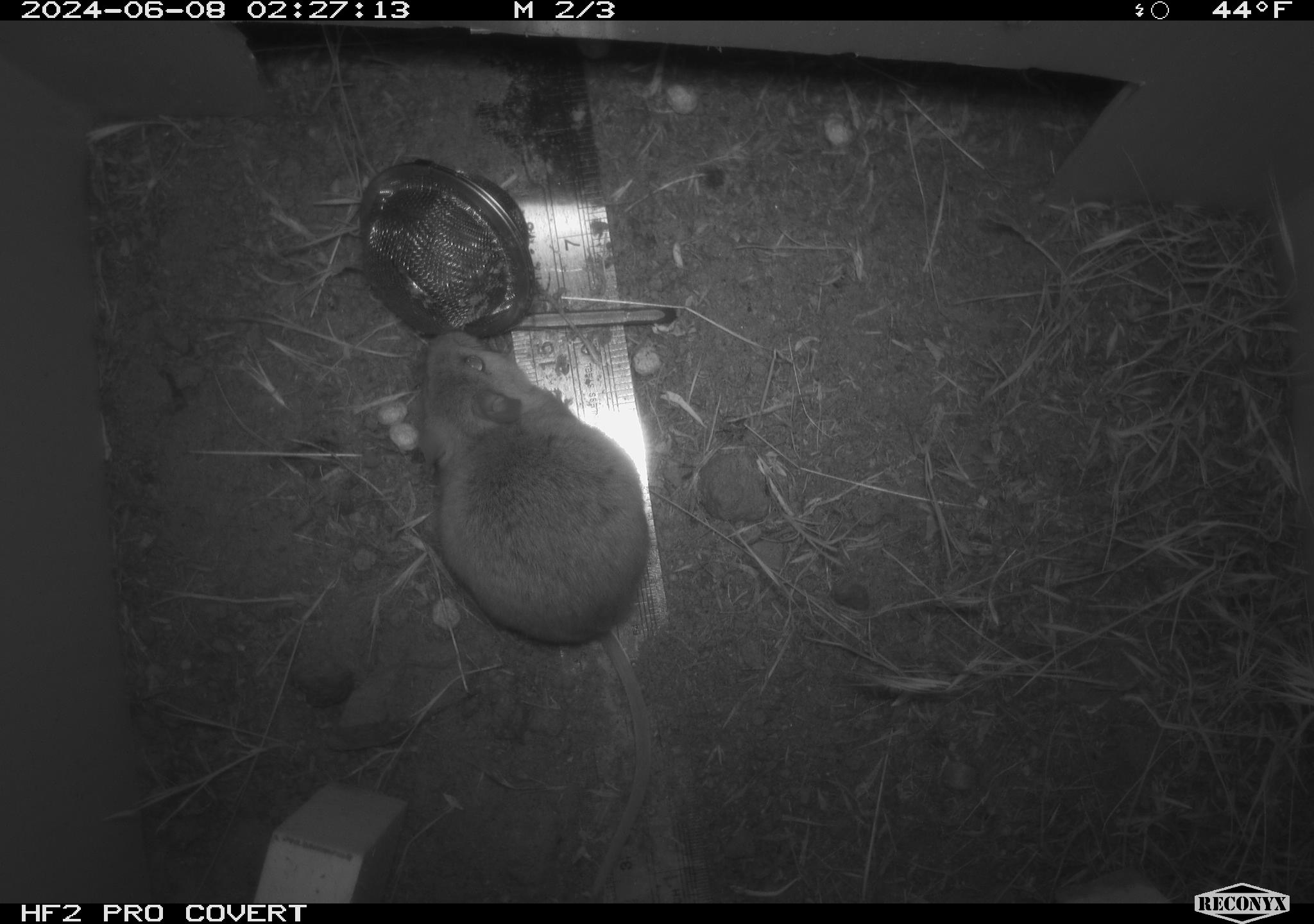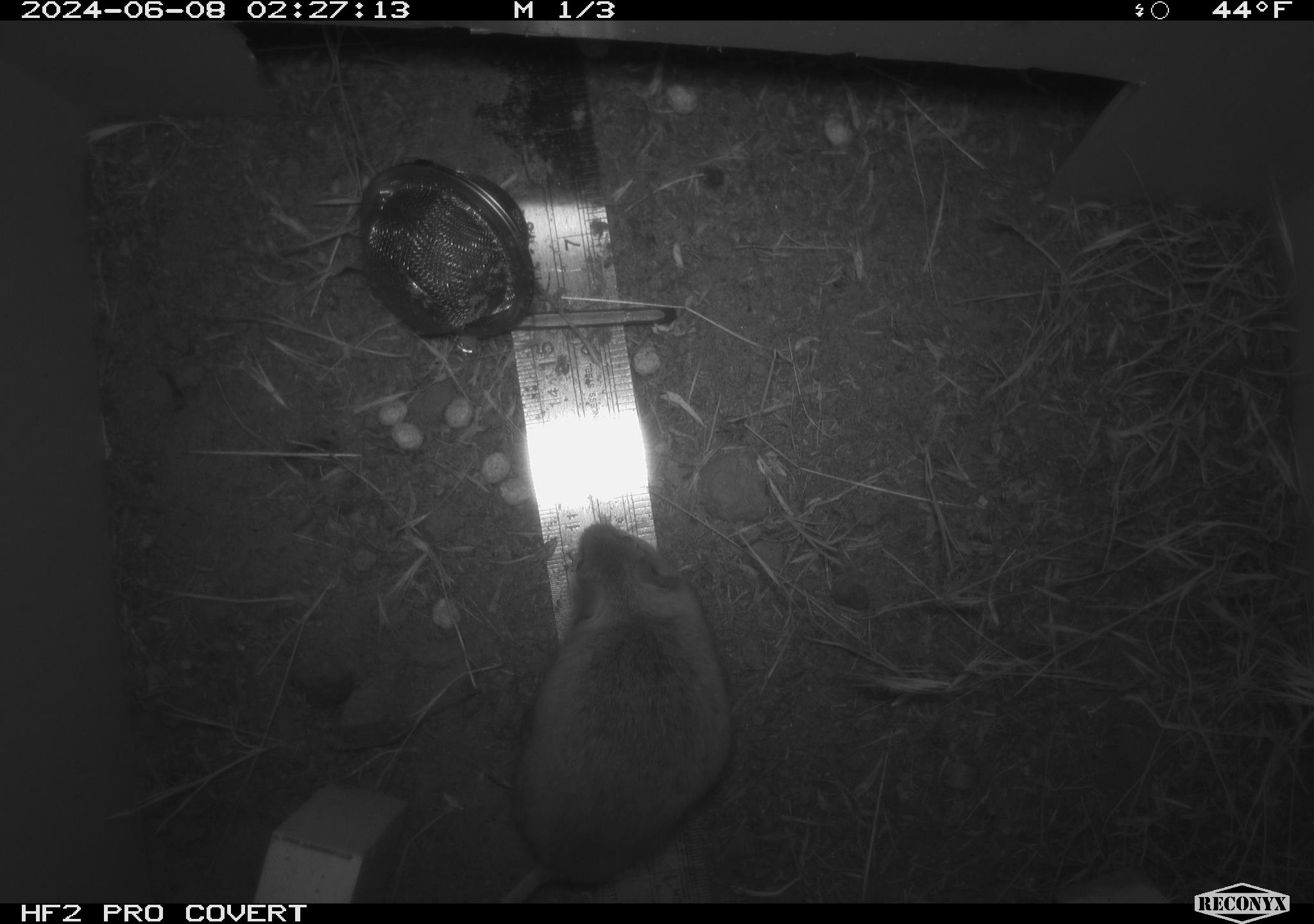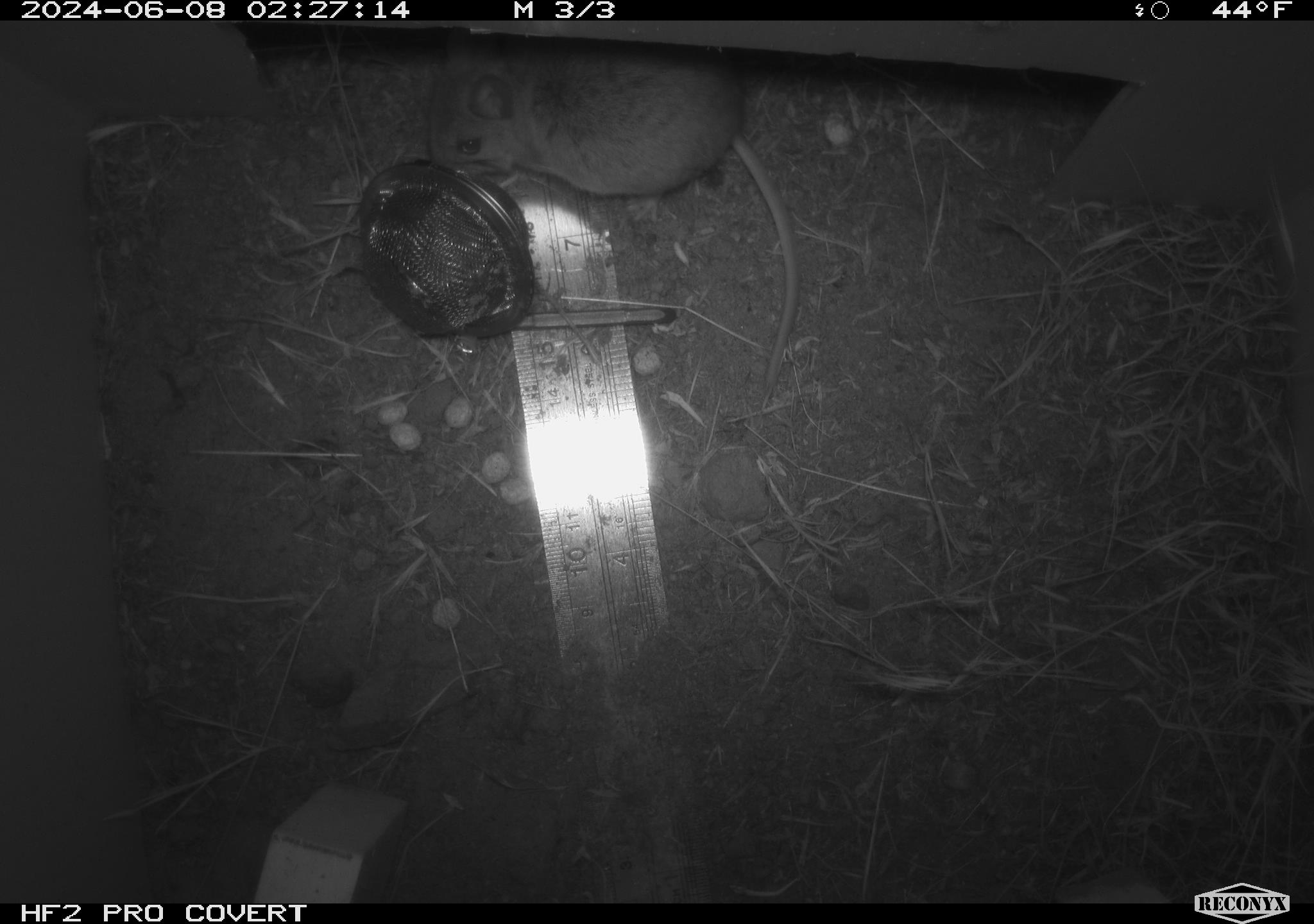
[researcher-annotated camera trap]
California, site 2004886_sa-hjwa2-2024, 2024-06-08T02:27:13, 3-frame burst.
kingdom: Animalia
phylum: Chordata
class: Mammalia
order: Rodentia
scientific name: Rodentia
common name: rodent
Rodent (Rodentia).